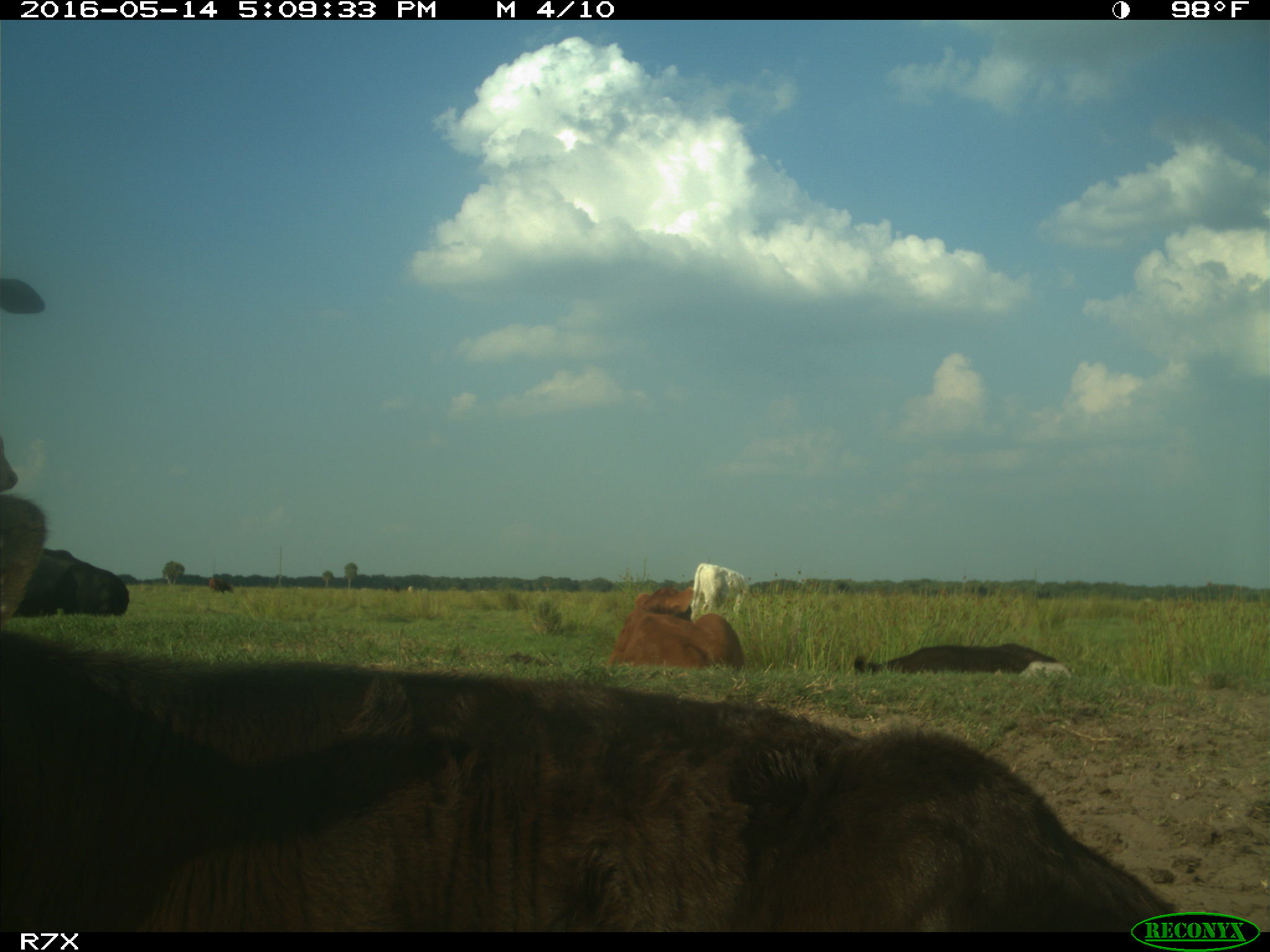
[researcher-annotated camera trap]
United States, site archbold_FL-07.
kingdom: Animalia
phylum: Chordata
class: Mammalia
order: Artiodactyla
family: Bovidae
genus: Bos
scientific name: Bos taurus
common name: domestic cow